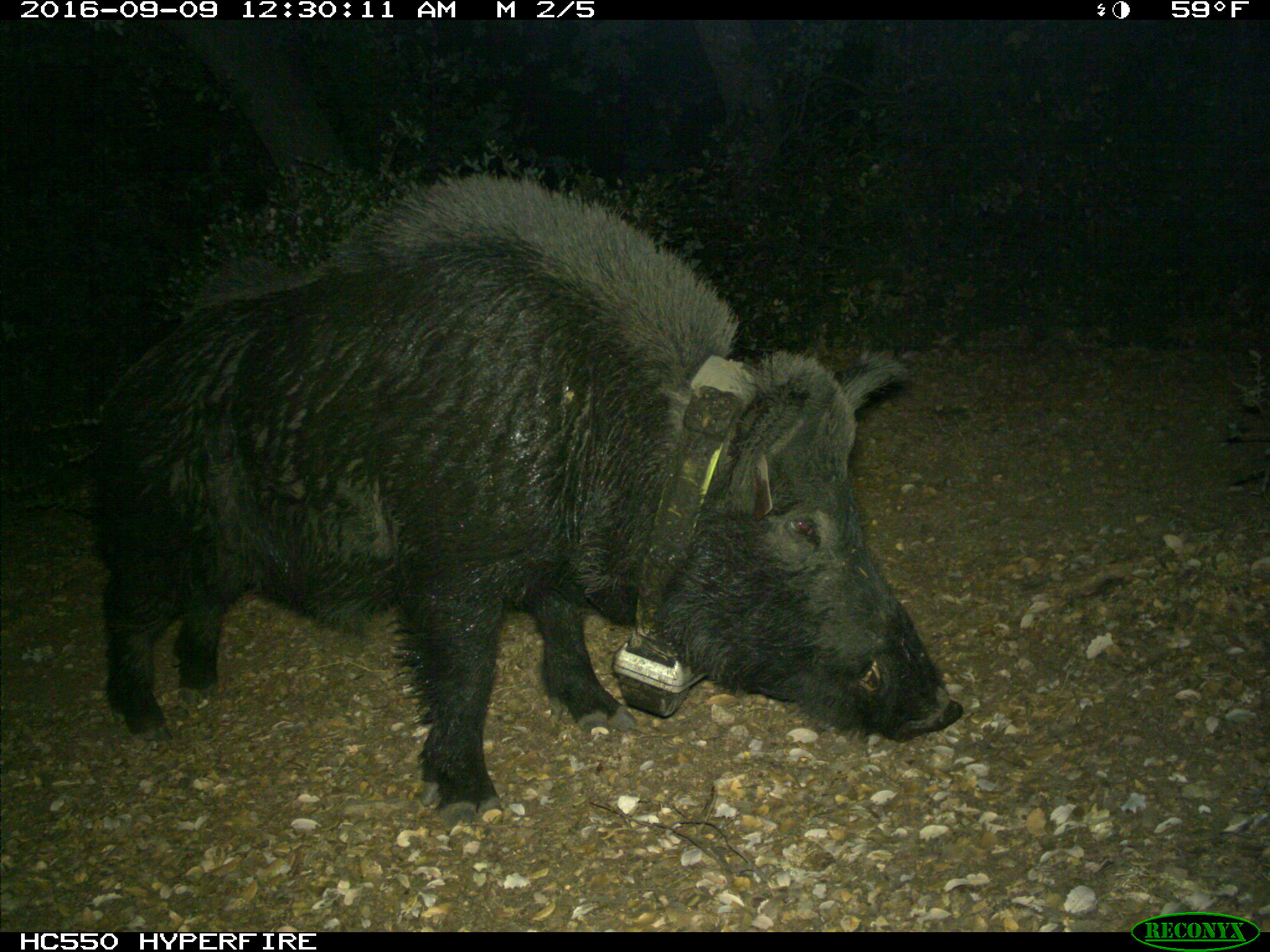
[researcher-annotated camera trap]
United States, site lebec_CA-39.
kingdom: Animalia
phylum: Chordata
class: Mammalia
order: Artiodactyla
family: Suidae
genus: Sus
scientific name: Sus scrofa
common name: wild boar